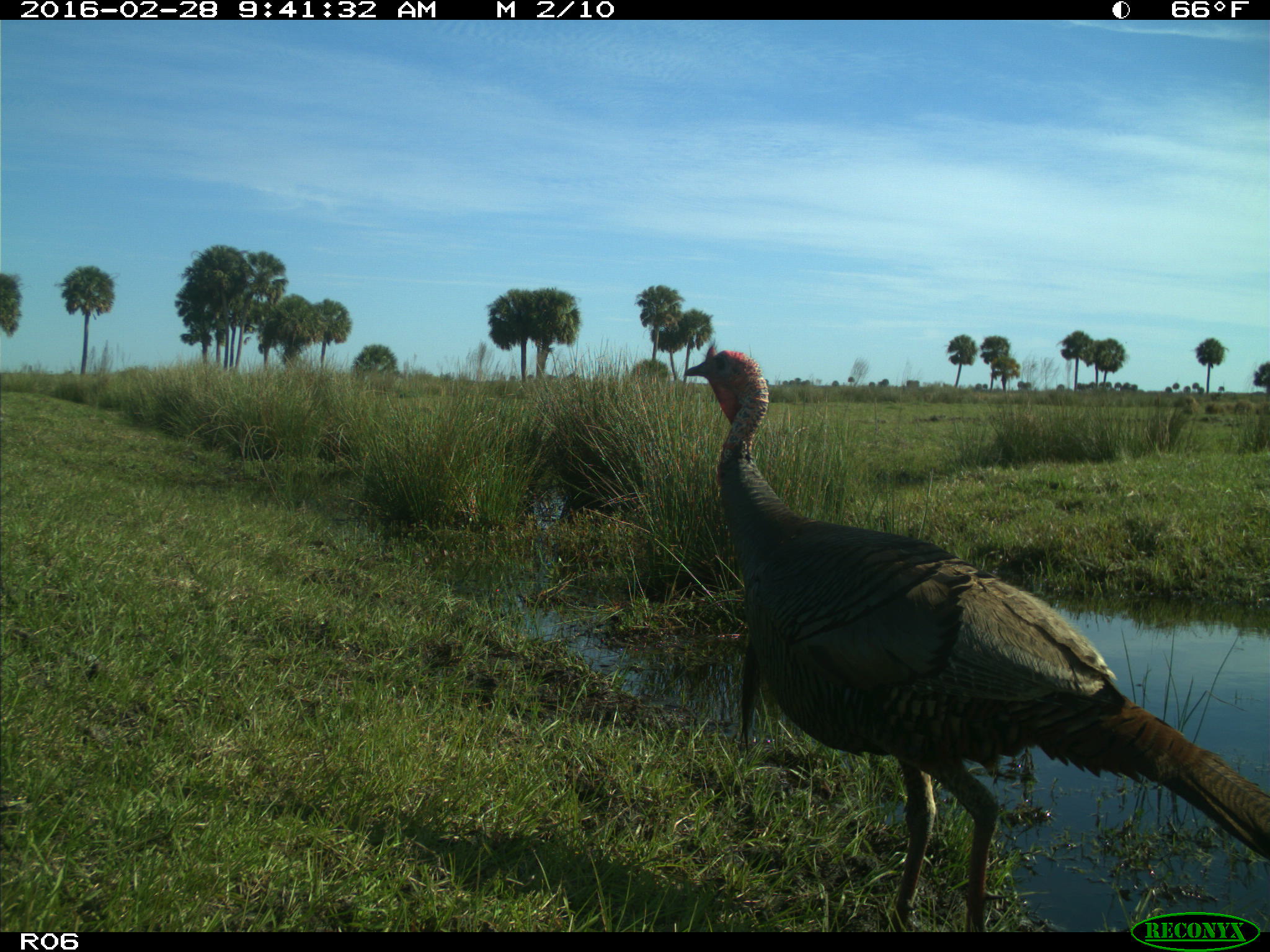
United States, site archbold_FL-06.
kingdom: Animalia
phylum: Chordata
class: Aves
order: Galliformes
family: Phasianidae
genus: Meleagris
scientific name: Meleagris gallopavo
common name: wild turkey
Meleagris gallopavo (wild turkey).